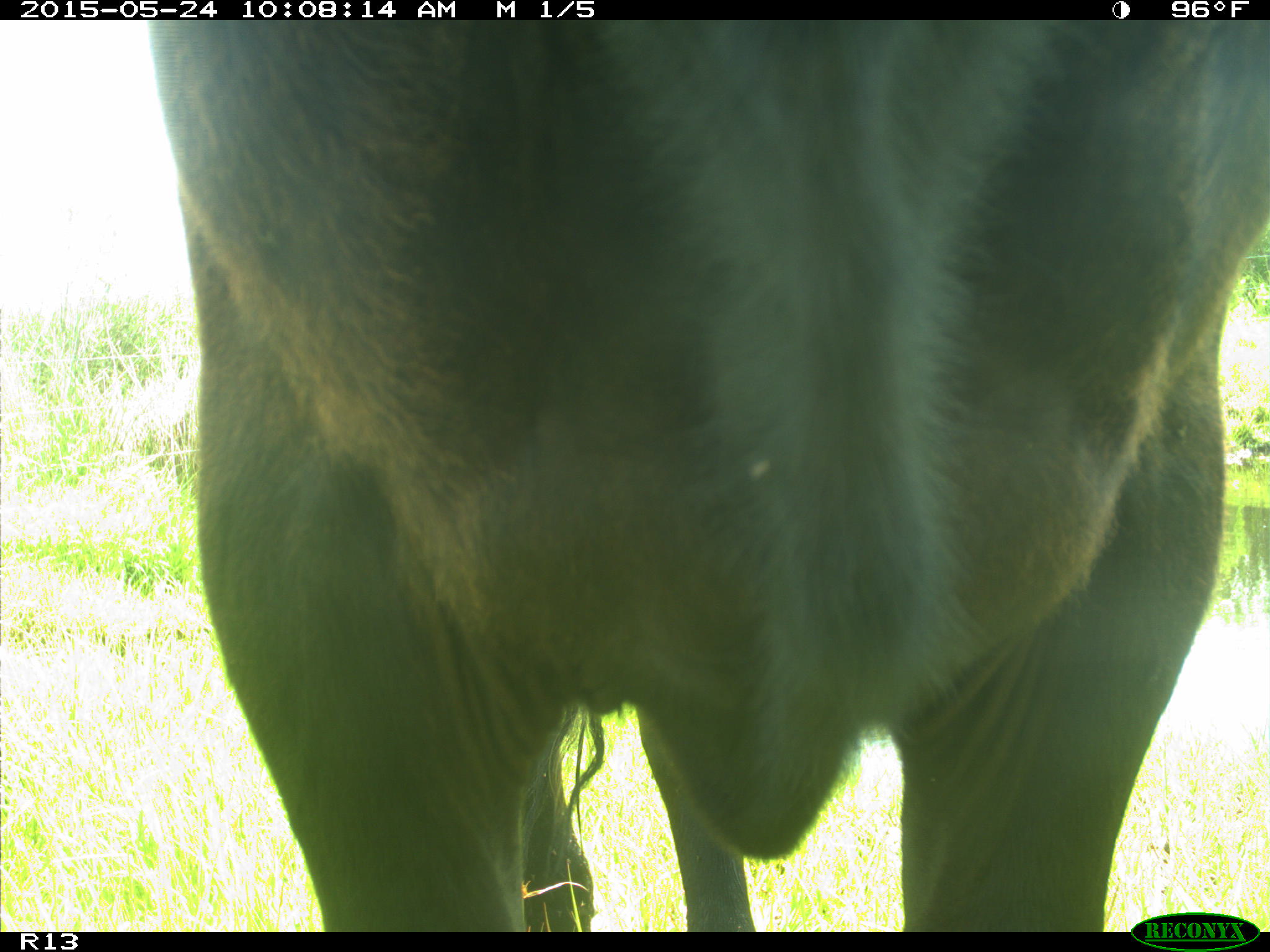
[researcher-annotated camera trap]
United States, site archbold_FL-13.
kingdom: Animalia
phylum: Chordata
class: Mammalia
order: Artiodactyla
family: Bovidae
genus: Bos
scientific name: Bos taurus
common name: domestic cow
Bos taurus (domestic cow).